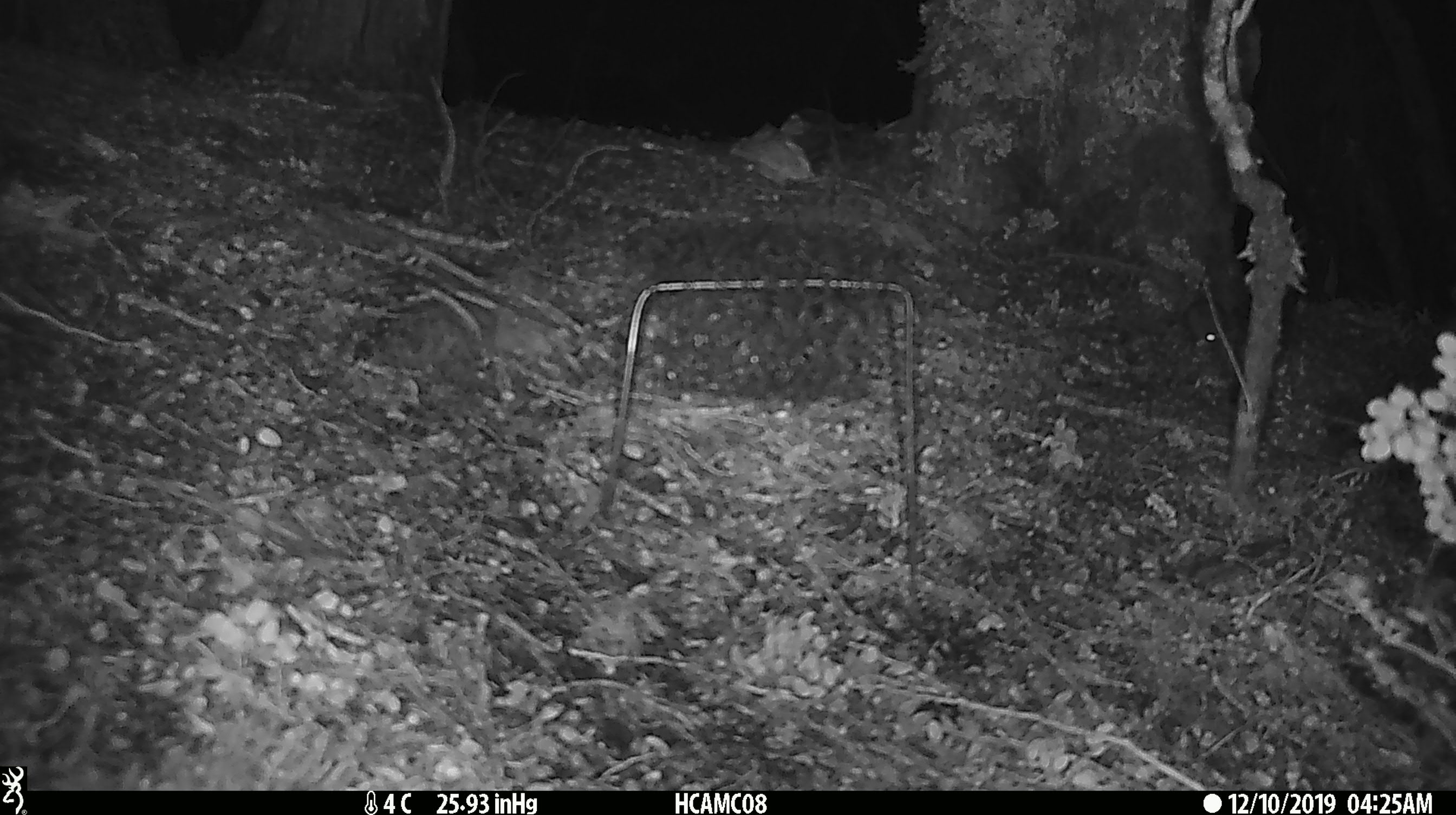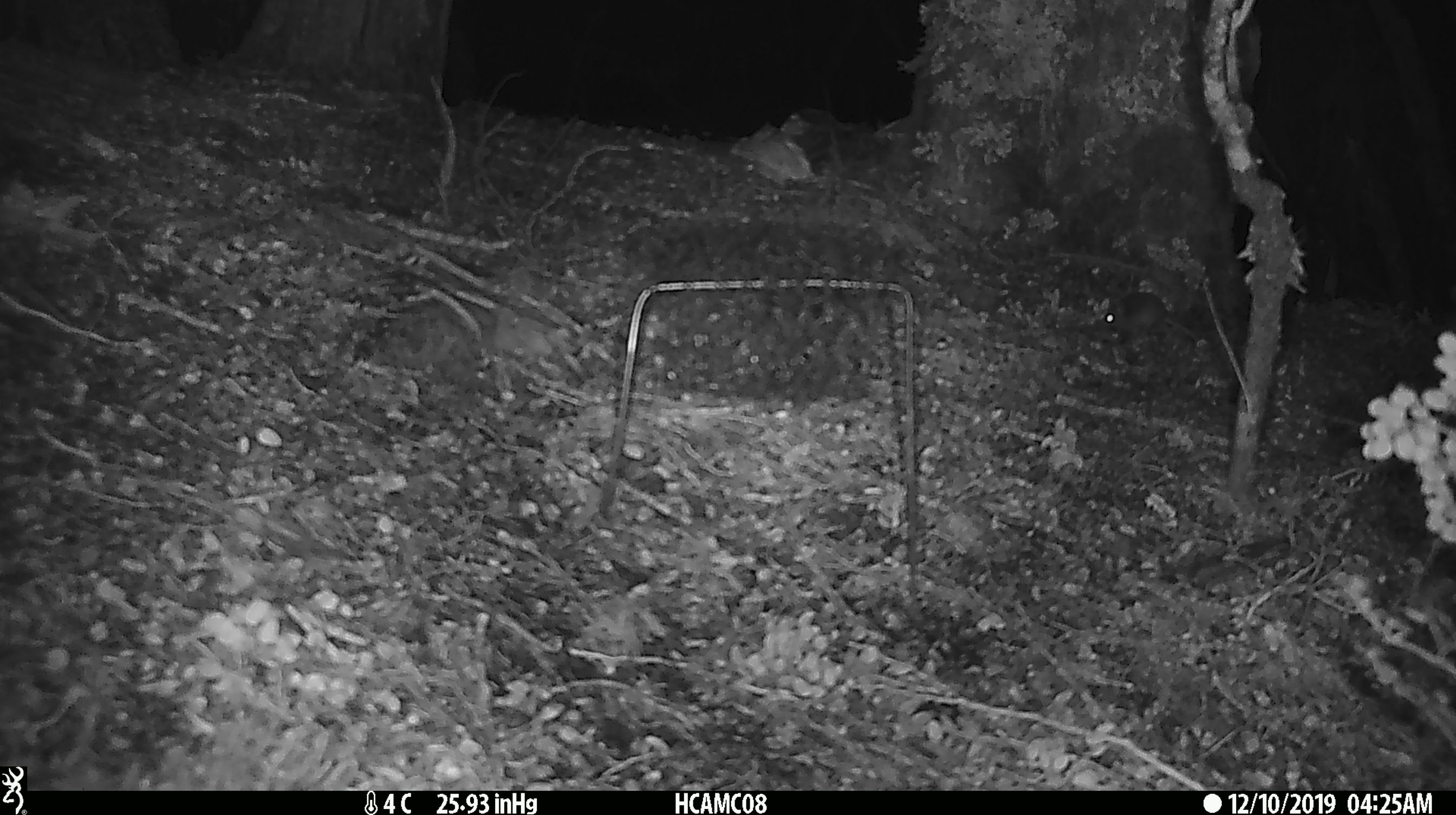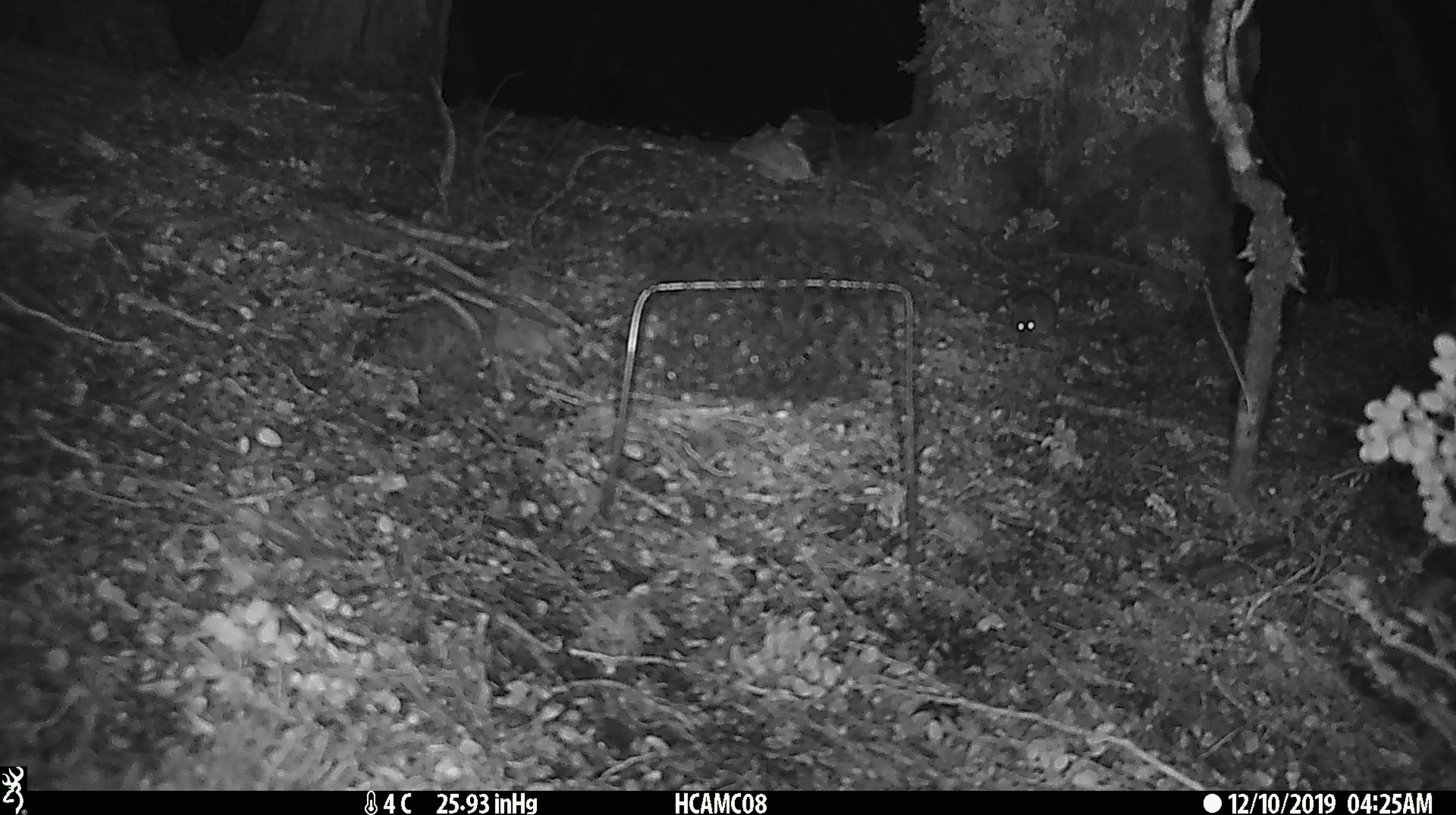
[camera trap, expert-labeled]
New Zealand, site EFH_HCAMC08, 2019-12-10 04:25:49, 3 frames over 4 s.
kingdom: Animalia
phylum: Chordata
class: Mammalia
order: Rodentia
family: Muridae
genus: Mus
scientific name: Mus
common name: mouse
Mouse (Mus).